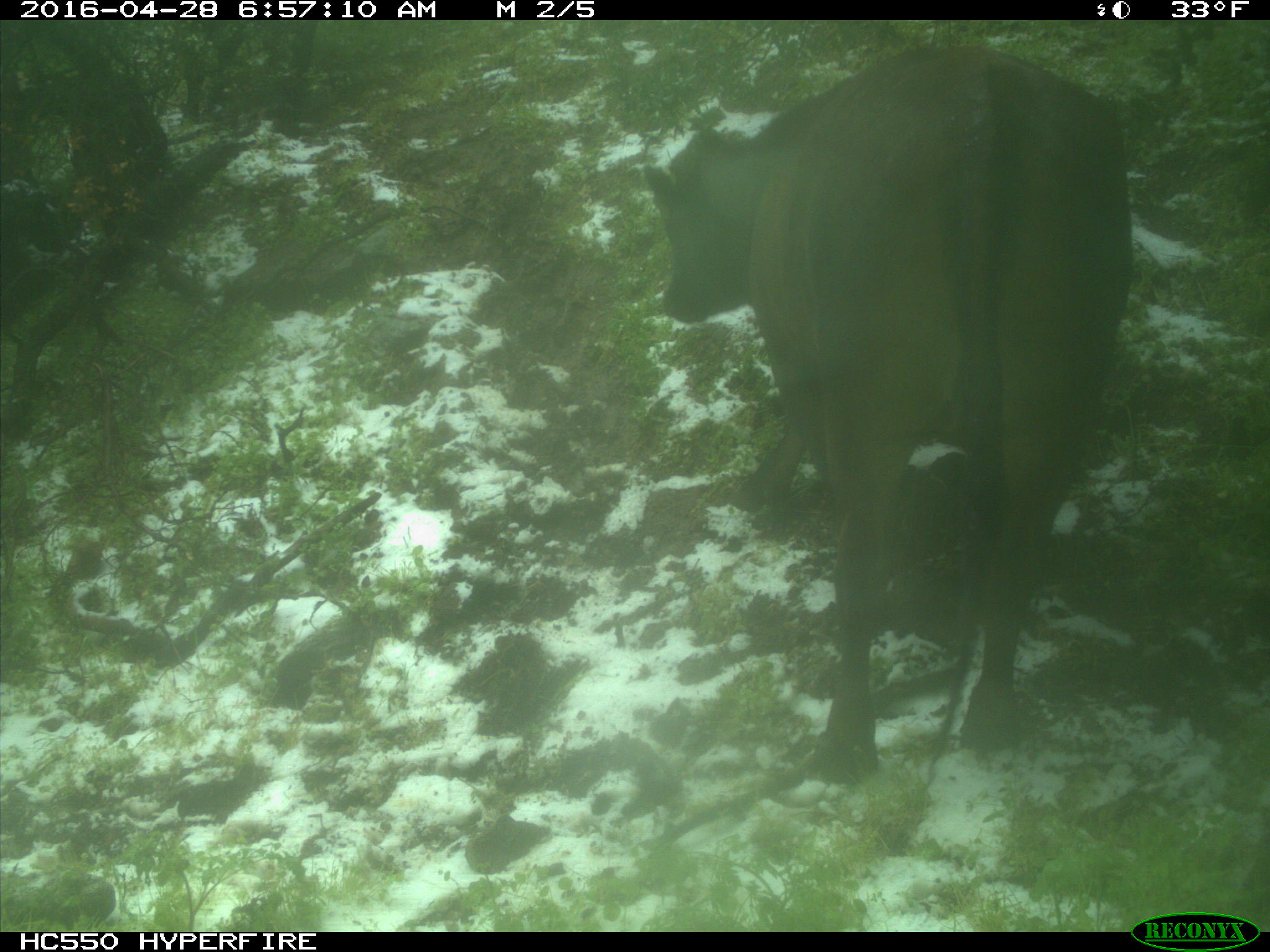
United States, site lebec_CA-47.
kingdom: Animalia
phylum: Chordata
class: Mammalia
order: Artiodactyla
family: Bovidae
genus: Bos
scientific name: Bos taurus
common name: domestic cow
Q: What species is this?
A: Bos taurus (domestic cow).